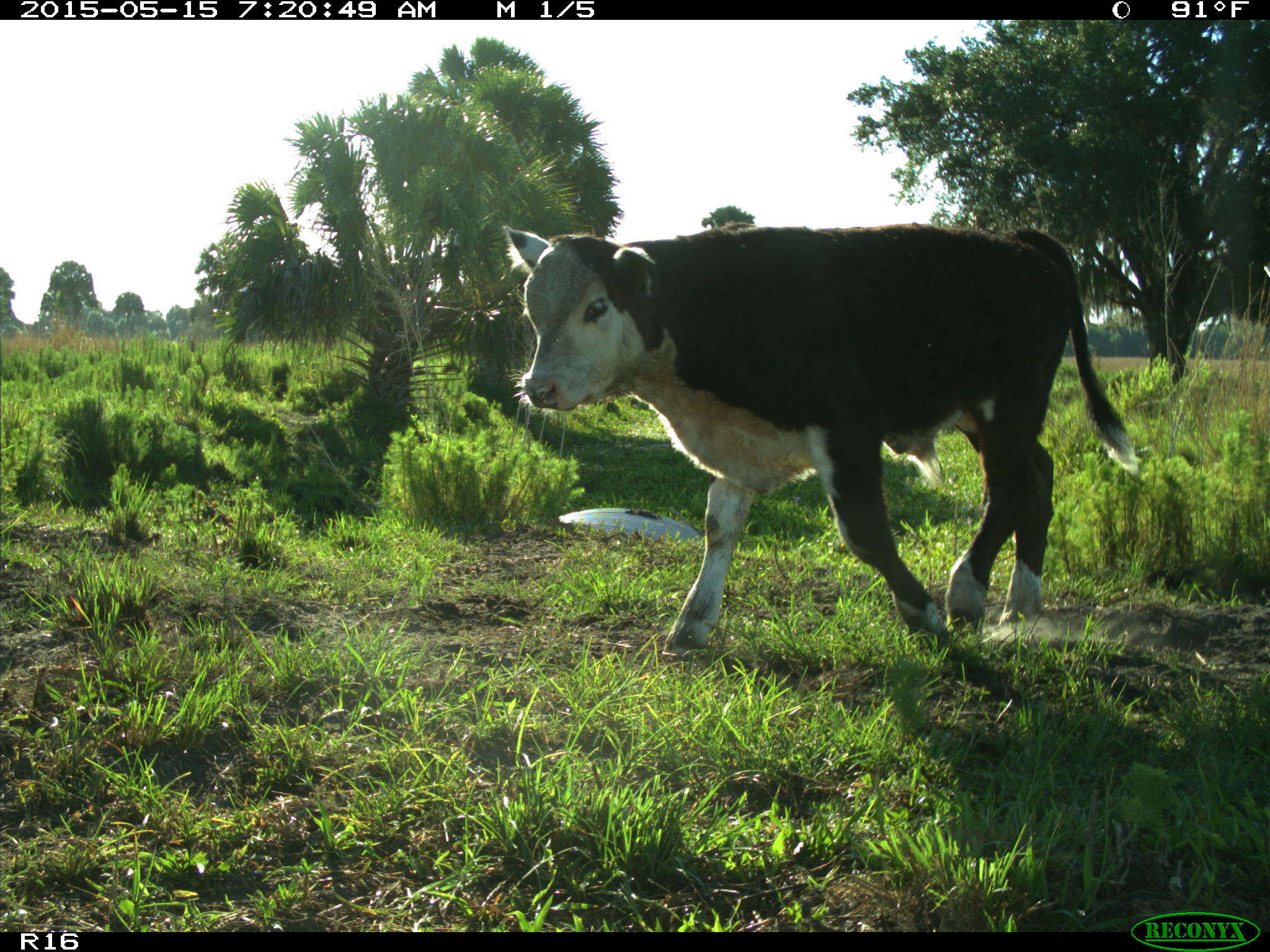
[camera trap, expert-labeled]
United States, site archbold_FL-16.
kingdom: Animalia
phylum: Chordata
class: Mammalia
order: Artiodactyla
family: Bovidae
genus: Bos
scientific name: Bos taurus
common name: domestic cow